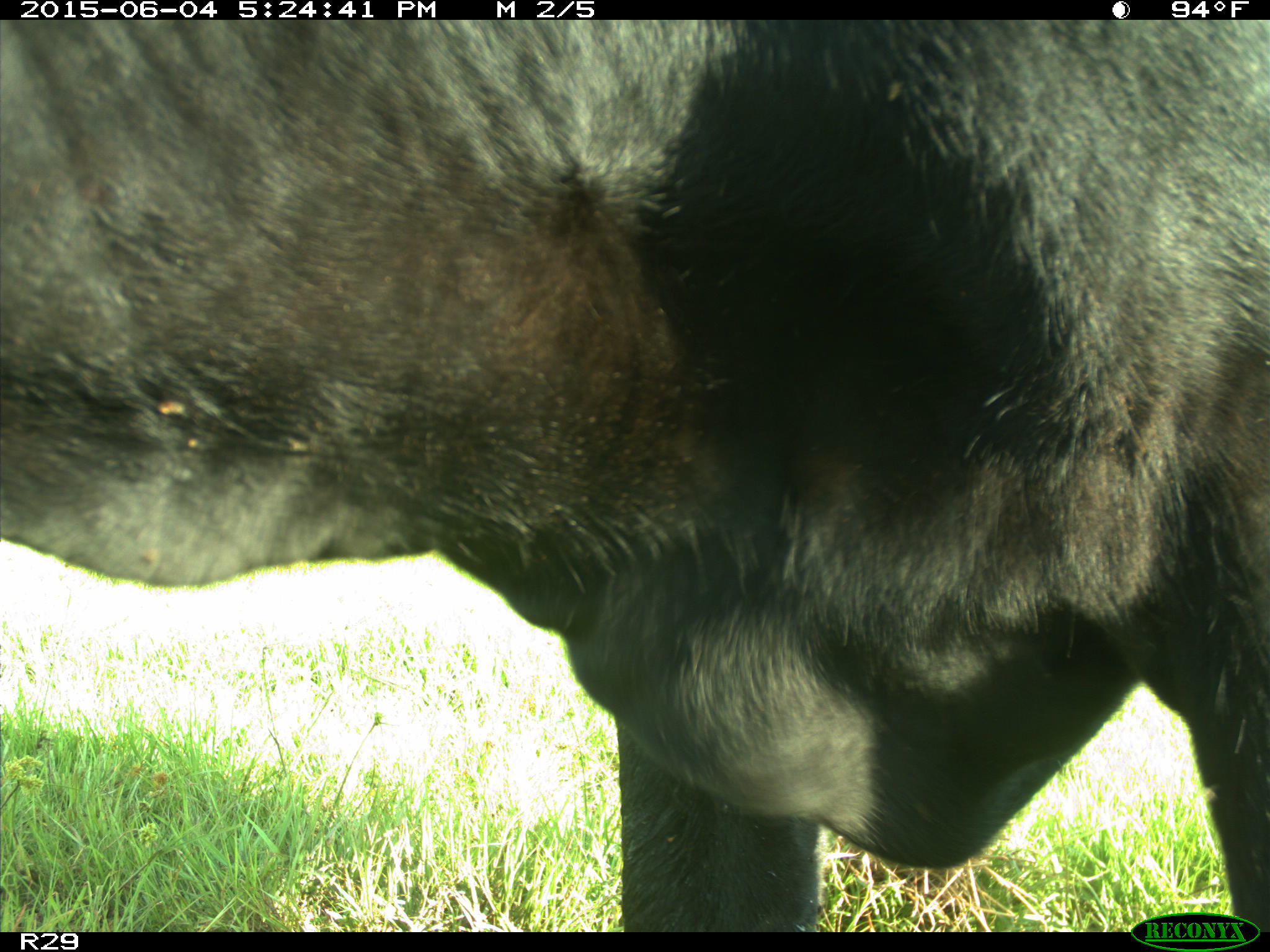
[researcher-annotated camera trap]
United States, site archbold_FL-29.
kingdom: Animalia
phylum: Chordata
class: Mammalia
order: Artiodactyla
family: Bovidae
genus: Bos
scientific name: Bos taurus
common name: domestic cow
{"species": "Bos taurus (domestic cow)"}